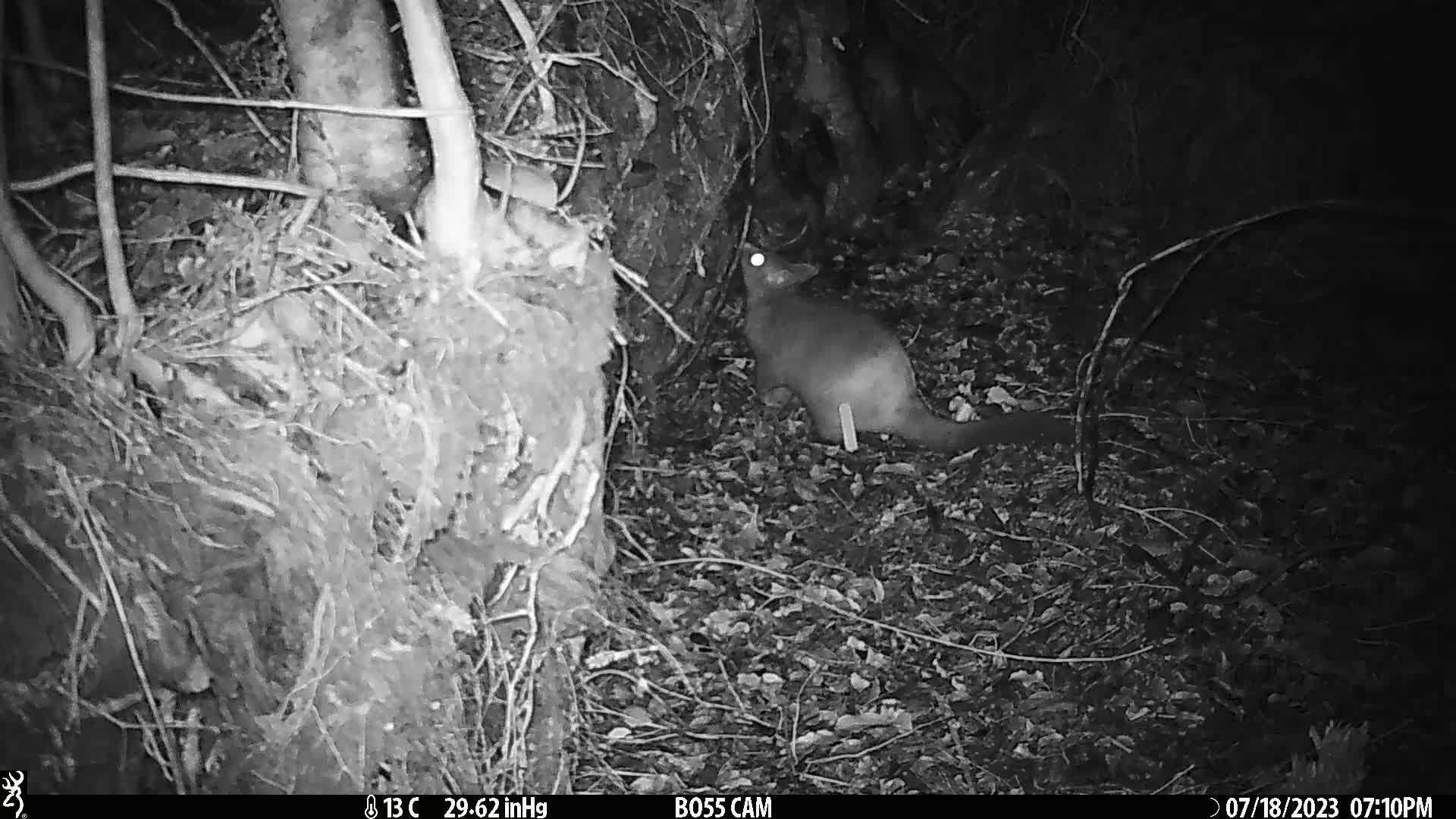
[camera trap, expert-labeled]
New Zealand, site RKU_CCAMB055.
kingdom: Animalia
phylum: Chordata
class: Mammalia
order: Diprotodontia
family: Phalangeridae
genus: Trichosurus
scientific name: Trichosurus vulpecula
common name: common brushtail possum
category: possum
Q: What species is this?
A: Possum (common brushtail possum) (Trichosurus vulpecula).